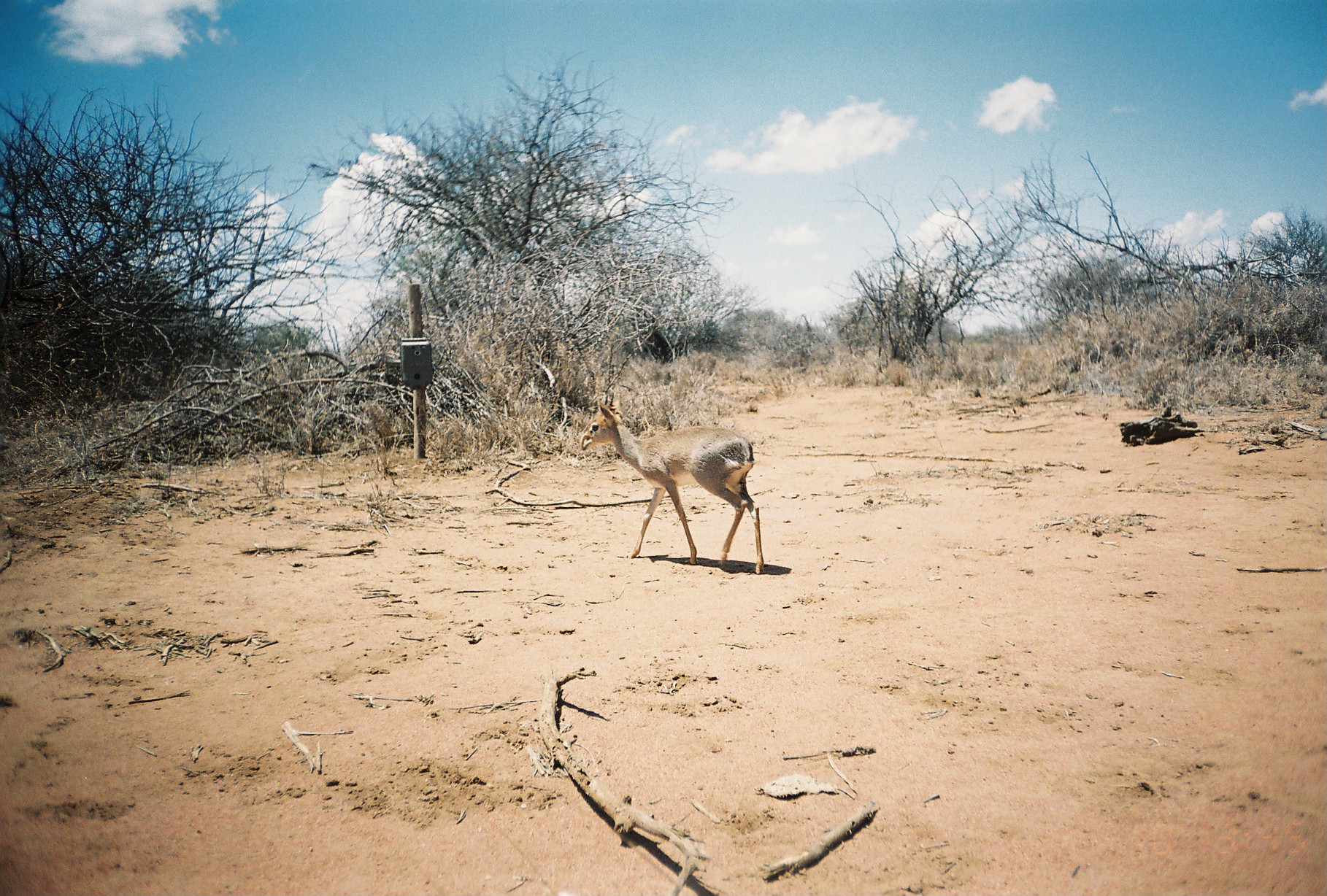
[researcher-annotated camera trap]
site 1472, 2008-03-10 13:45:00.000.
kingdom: Animalia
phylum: Chordata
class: Mammalia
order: Artiodactyla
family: Bovidae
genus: Madoqua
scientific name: Madoqua guentheri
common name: günther's dik-dik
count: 1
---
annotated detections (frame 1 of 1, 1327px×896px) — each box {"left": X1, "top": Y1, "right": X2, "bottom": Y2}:
madoqua guentheri: {"left": 578, "top": 395, "right": 765, "bottom": 574}